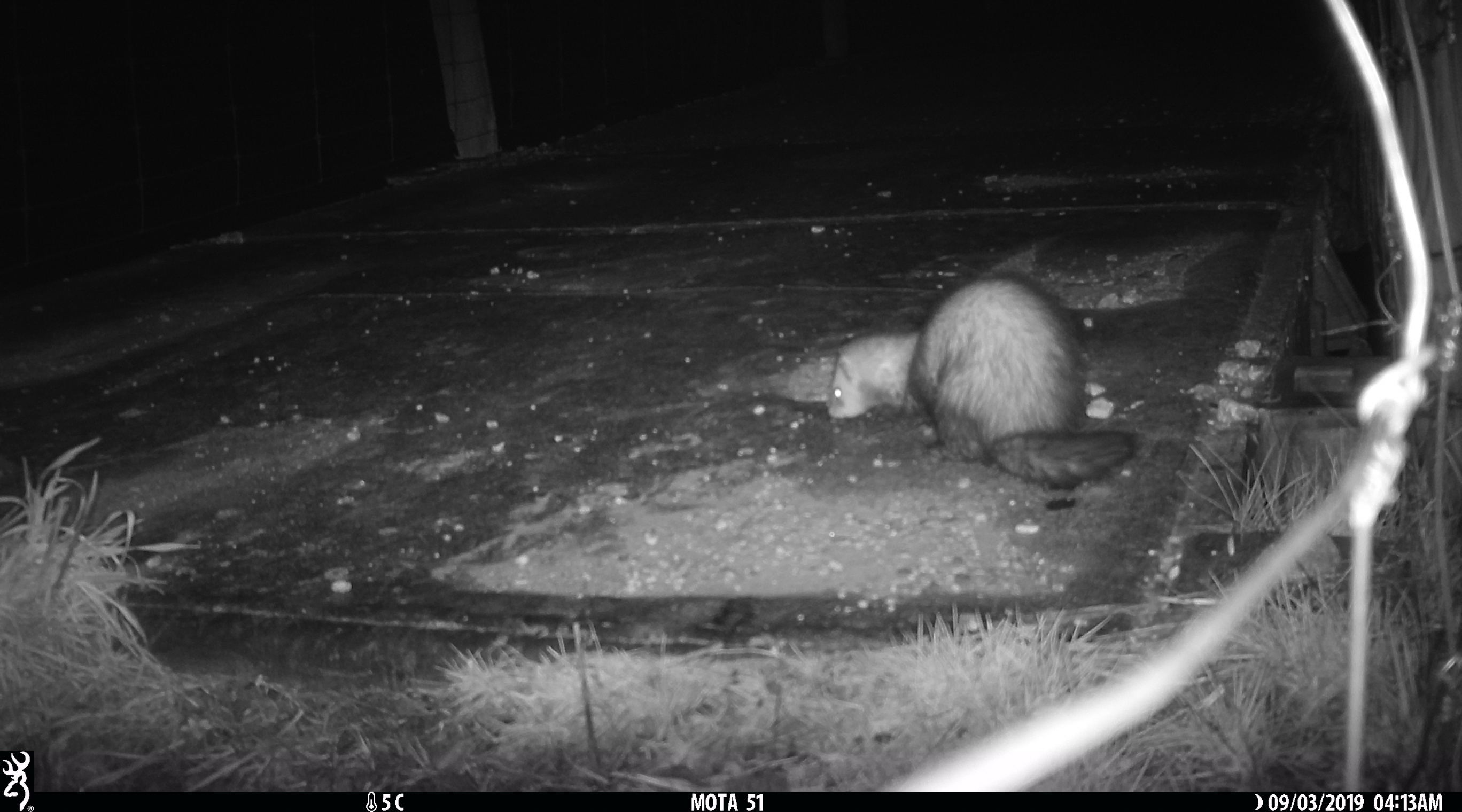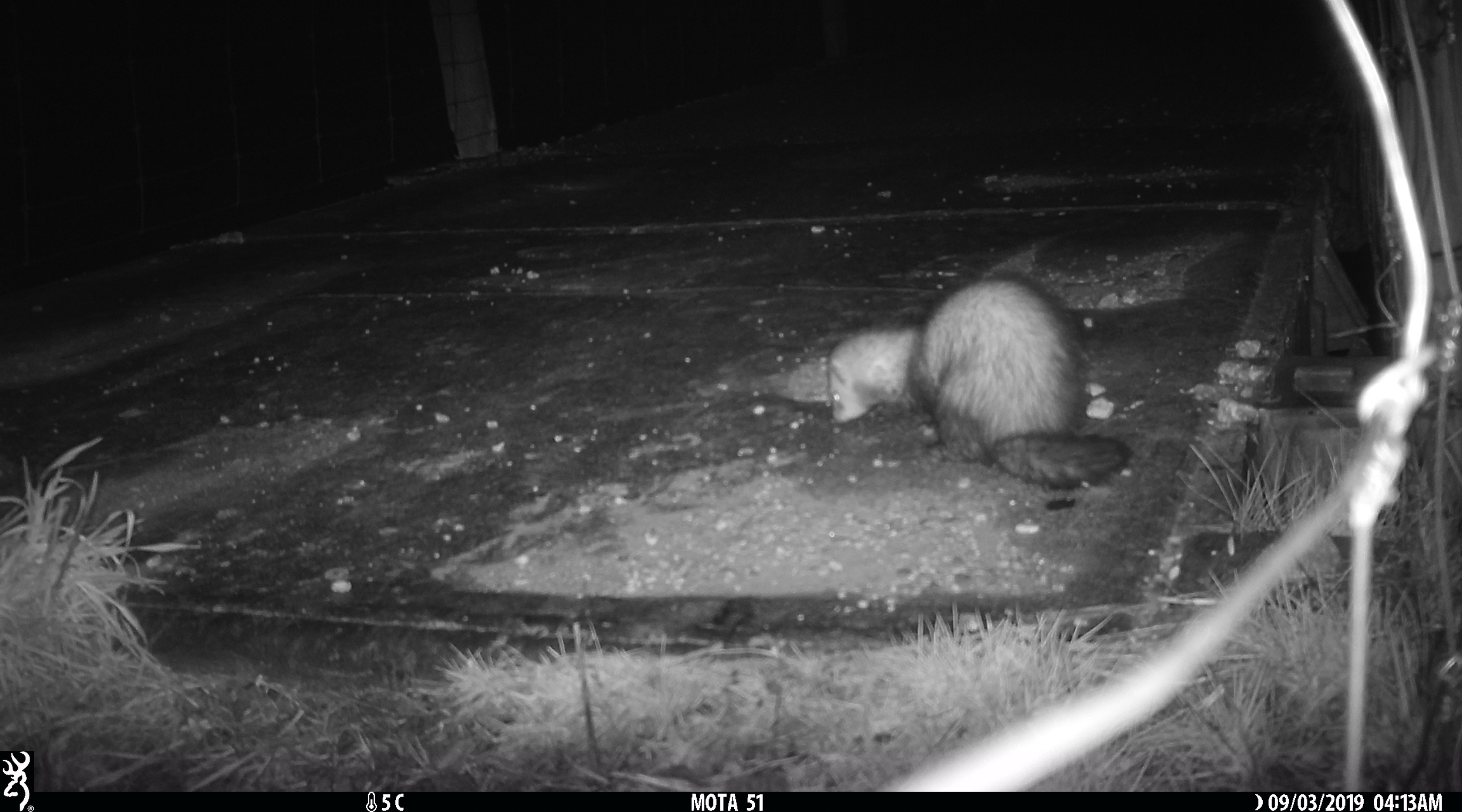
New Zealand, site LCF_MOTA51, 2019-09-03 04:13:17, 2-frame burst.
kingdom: Animalia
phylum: Chordata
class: Mammalia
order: Carnivora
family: Mustelidae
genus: Mustela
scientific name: Mustela furo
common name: ferret